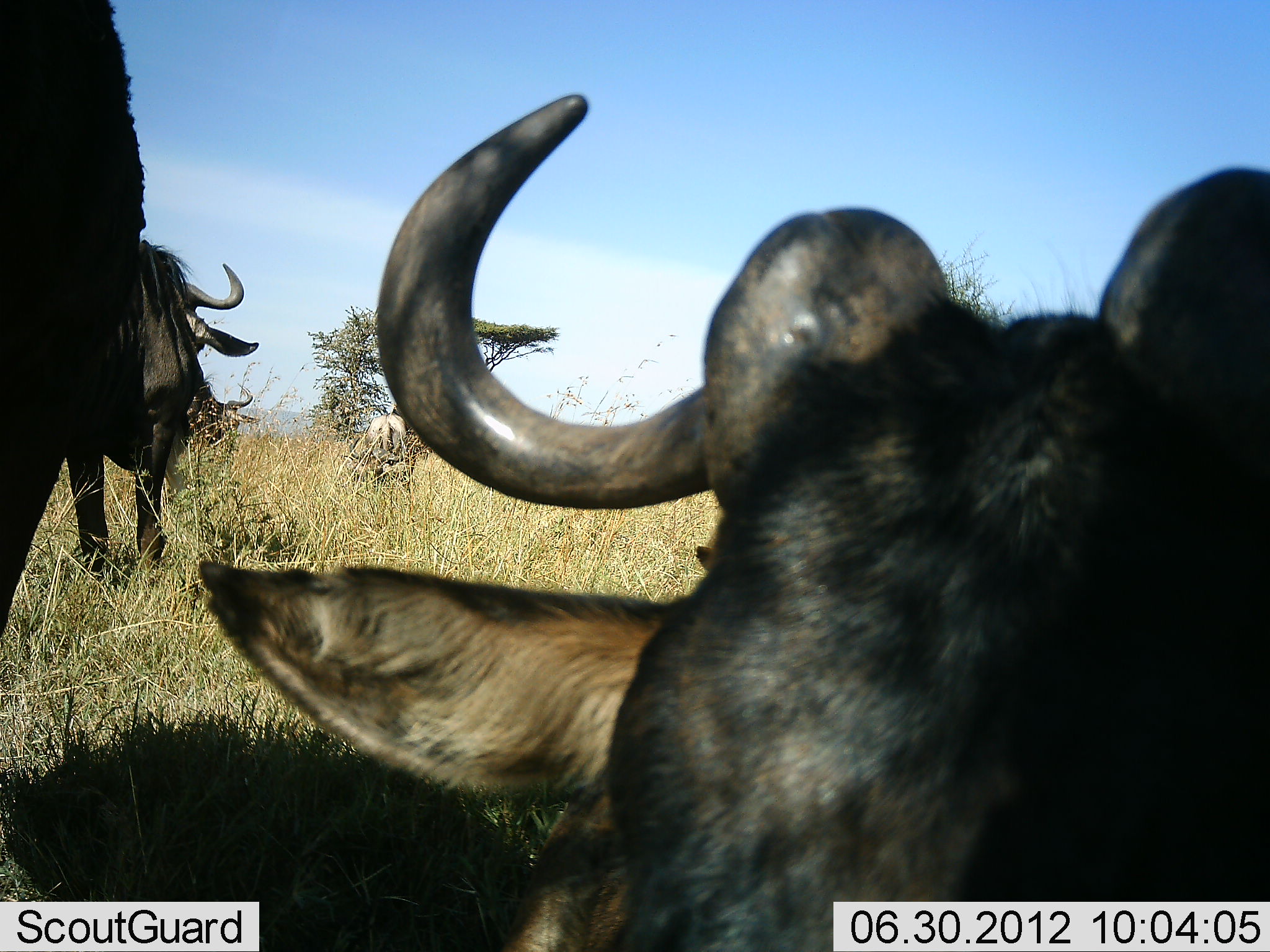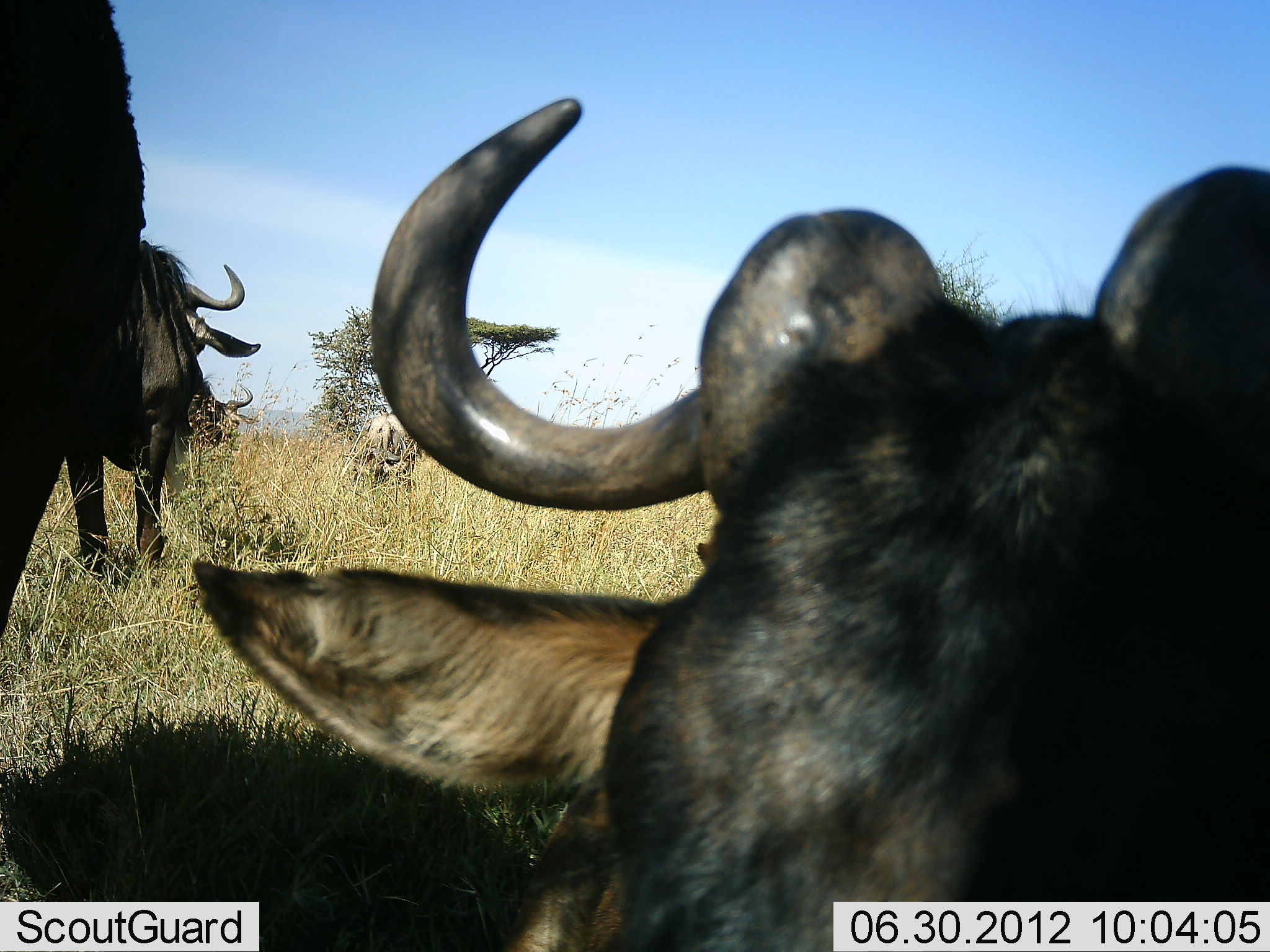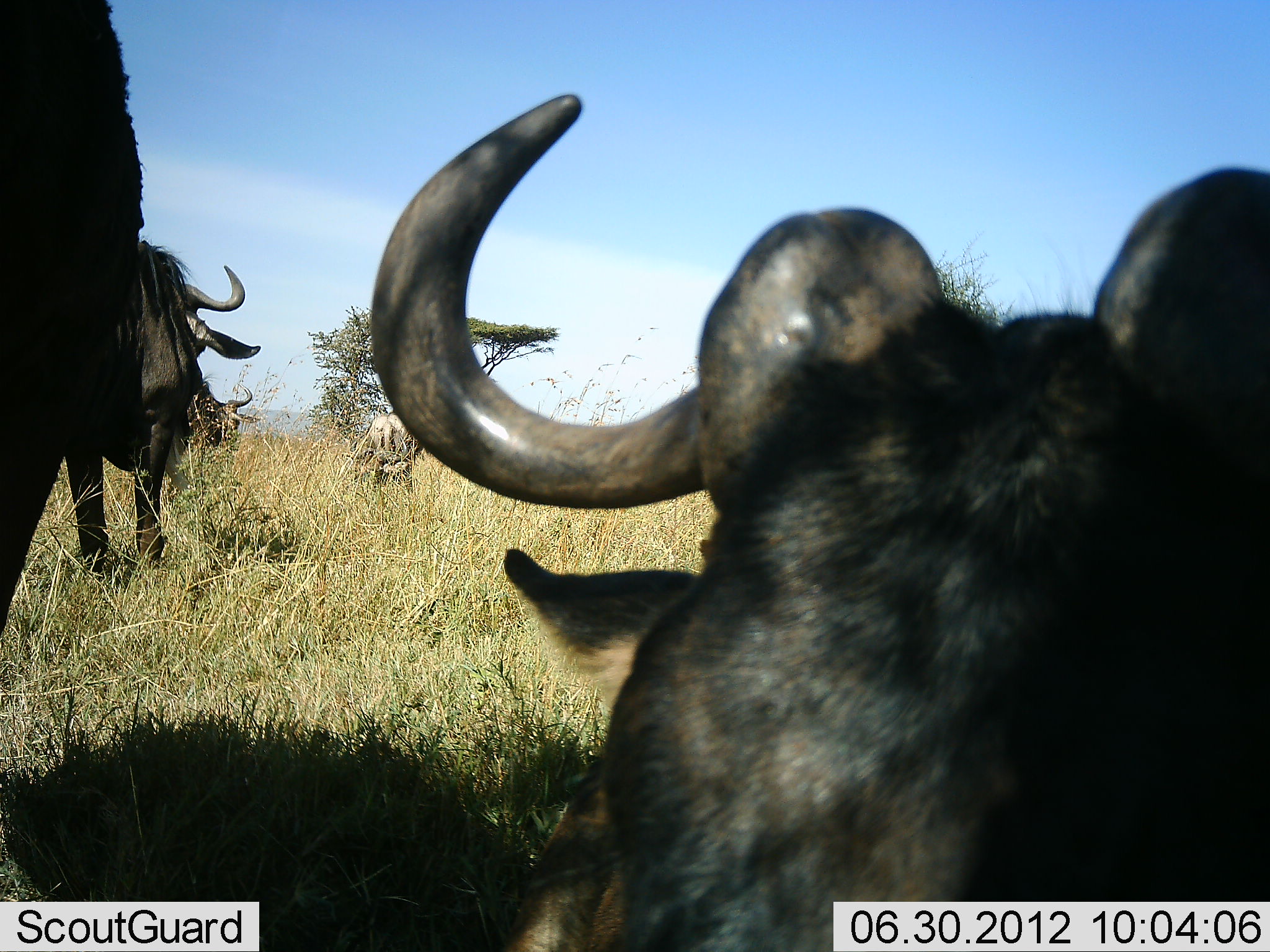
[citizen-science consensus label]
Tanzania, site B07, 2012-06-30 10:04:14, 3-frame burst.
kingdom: Animalia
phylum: Chordata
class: Mammalia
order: Artiodactyla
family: Bovidae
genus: Connochaetes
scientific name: Connochaetes taurinus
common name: blue wildebeest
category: wildebeest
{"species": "wildebeest (blue wildebeest) (Connochaetes taurinus)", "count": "4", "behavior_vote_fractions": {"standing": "90%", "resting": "70%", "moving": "0%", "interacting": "0%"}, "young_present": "0%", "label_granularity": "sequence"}